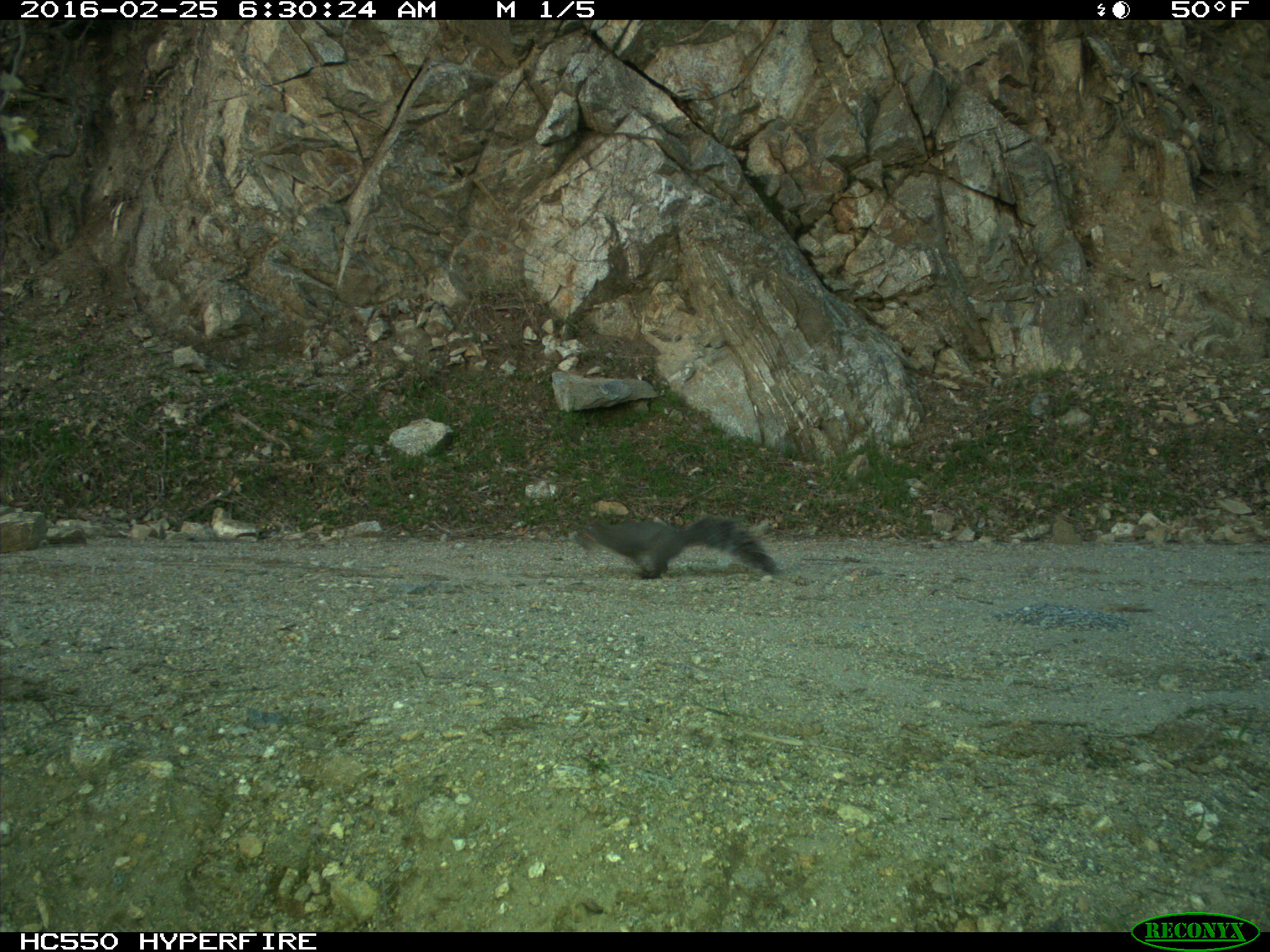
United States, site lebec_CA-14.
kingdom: Animalia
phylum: Chordata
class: Mammalia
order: Rodentia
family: Sciuridae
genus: Sciurus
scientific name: Sciurus carolinensis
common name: eastern gray squirrel